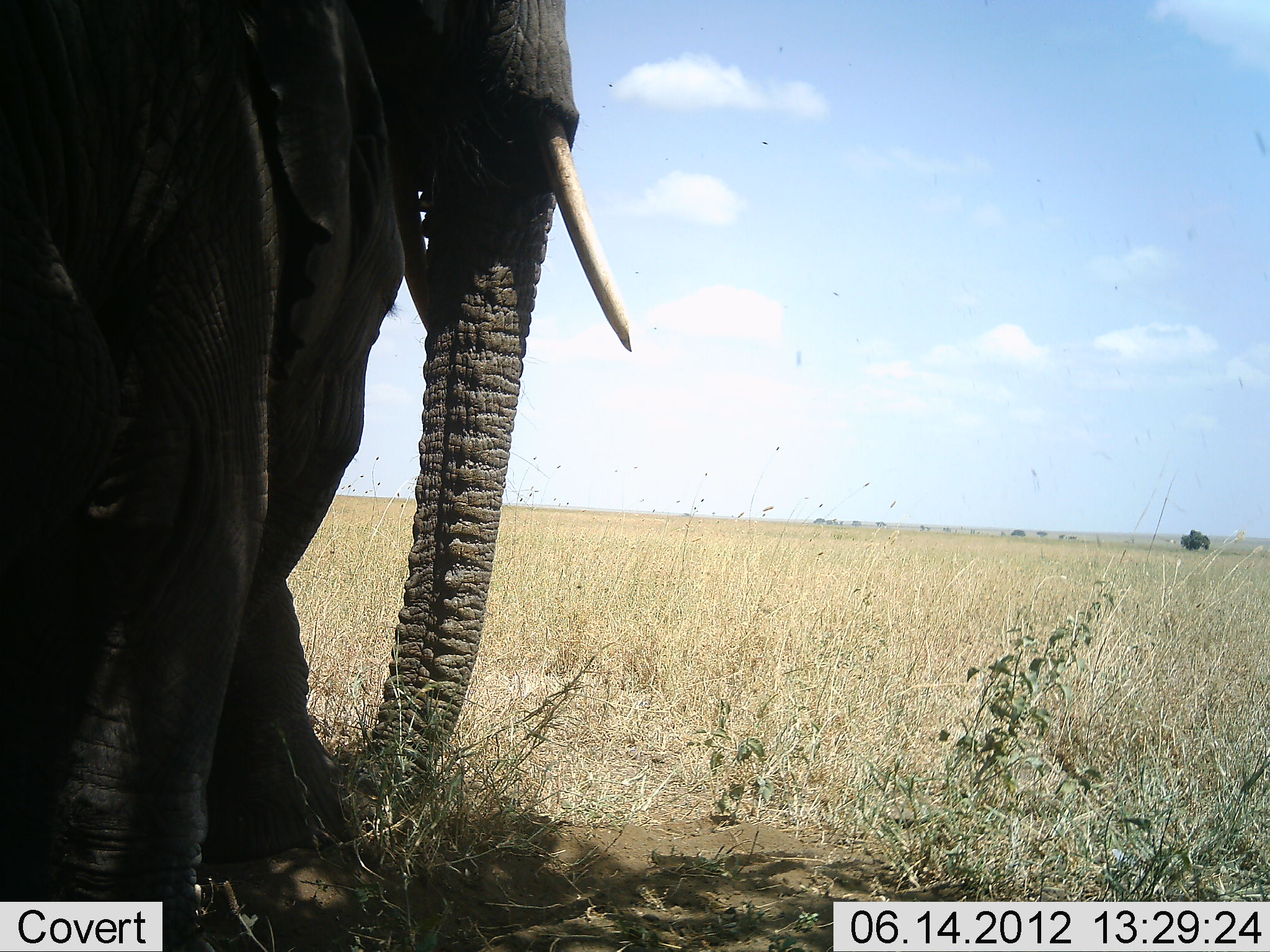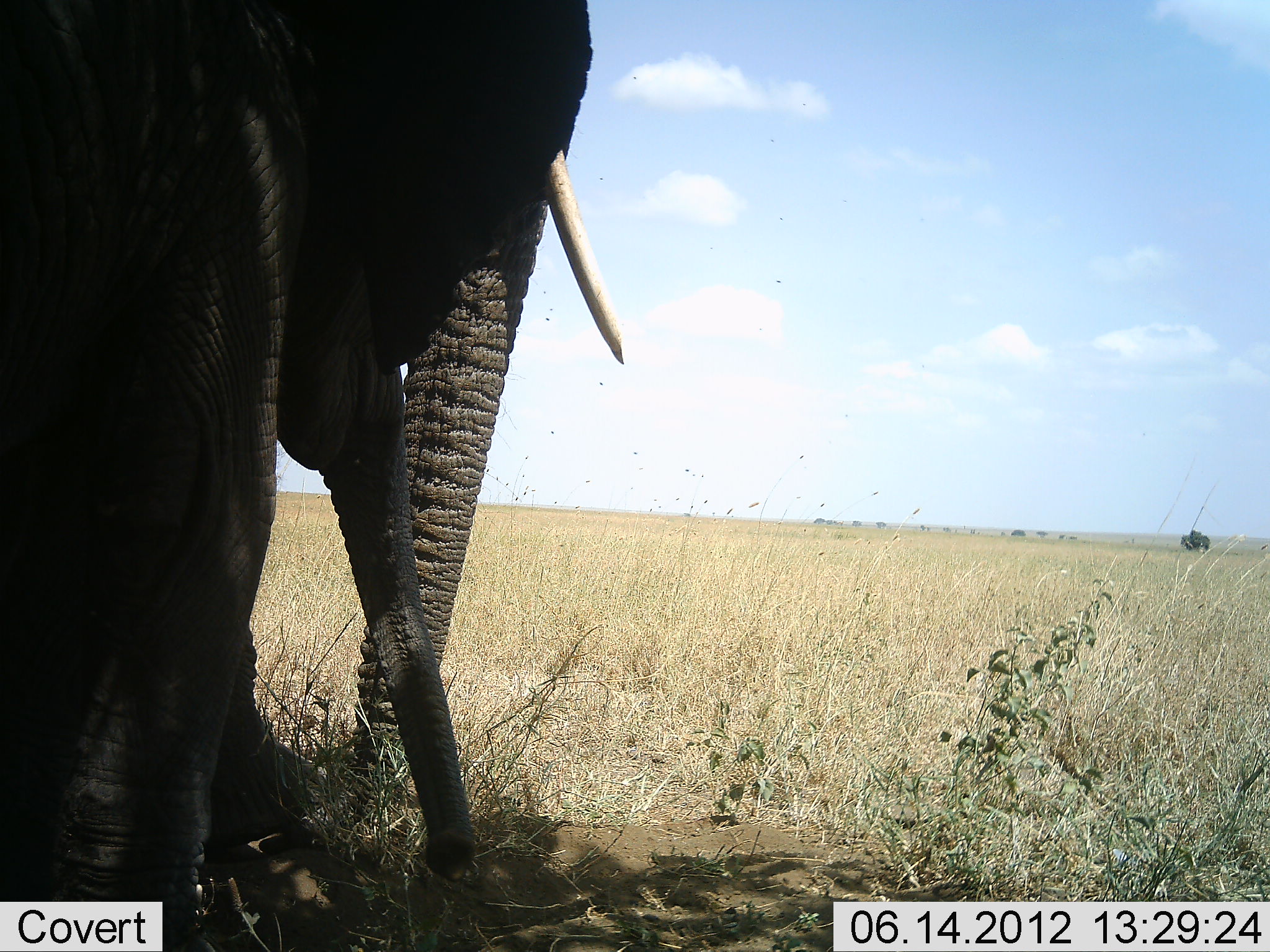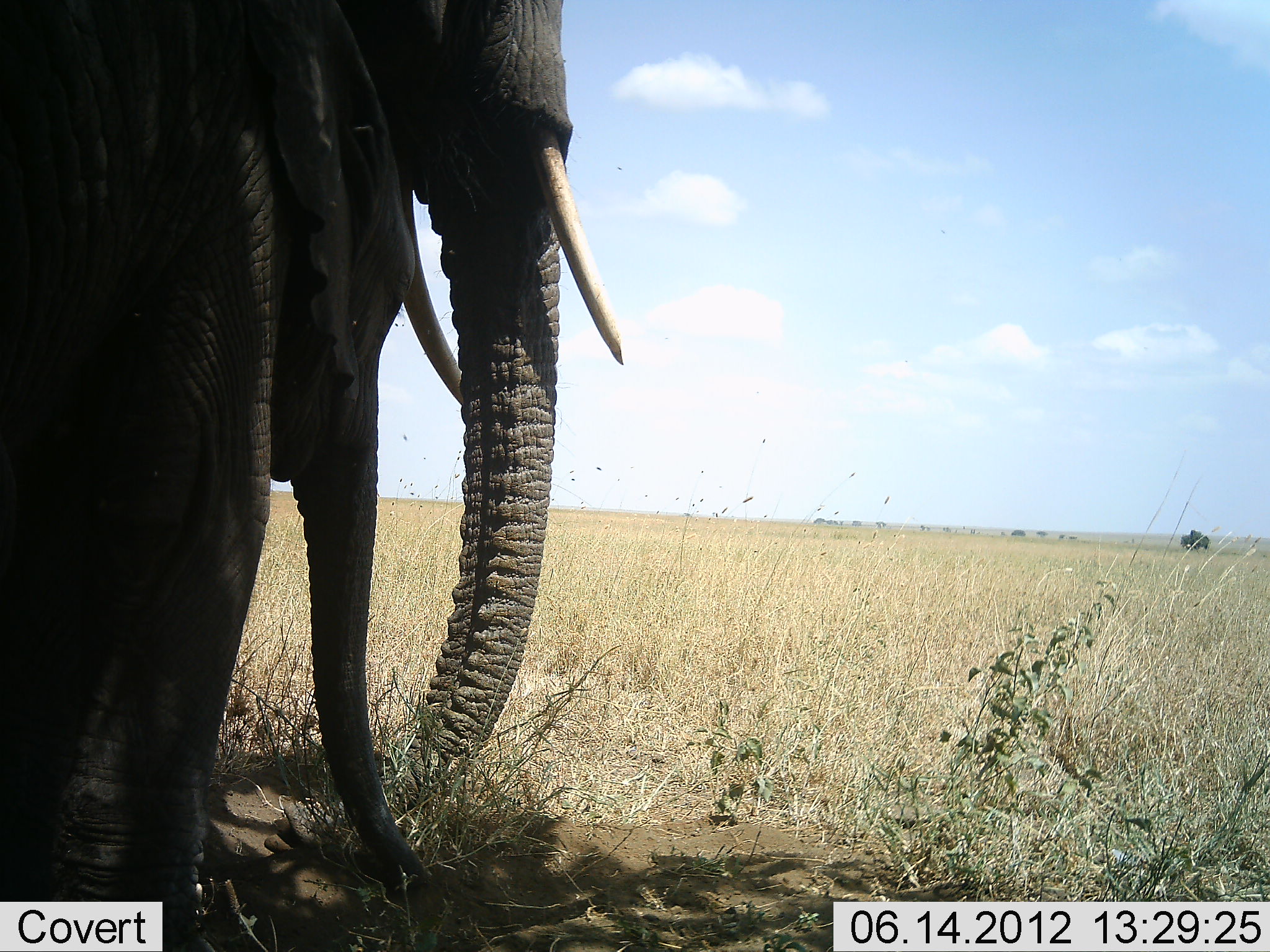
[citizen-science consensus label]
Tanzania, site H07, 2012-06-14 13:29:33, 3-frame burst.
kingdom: Animalia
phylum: Chordata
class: Mammalia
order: Proboscidea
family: Elephantidae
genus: Loxodonta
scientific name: Loxodonta africana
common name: african bush elephant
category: elephant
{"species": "elephant (african bush elephant) (Loxodonta africana)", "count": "2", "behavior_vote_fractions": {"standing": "80%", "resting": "0%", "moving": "10%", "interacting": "0%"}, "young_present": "30%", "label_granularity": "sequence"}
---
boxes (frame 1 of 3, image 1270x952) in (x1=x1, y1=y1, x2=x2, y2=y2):
animal: (x1=0, y1=1, x2=628, y2=952); (x1=251, y1=1, x2=407, y2=581)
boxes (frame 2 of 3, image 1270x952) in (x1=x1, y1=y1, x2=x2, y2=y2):
animal: (x1=0, y1=0, x2=617, y2=951); (x1=274, y1=161, x2=476, y2=881)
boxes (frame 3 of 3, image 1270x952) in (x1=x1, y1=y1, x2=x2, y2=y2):
animal: (x1=0, y1=0, x2=623, y2=951); (x1=240, y1=3, x2=444, y2=891)